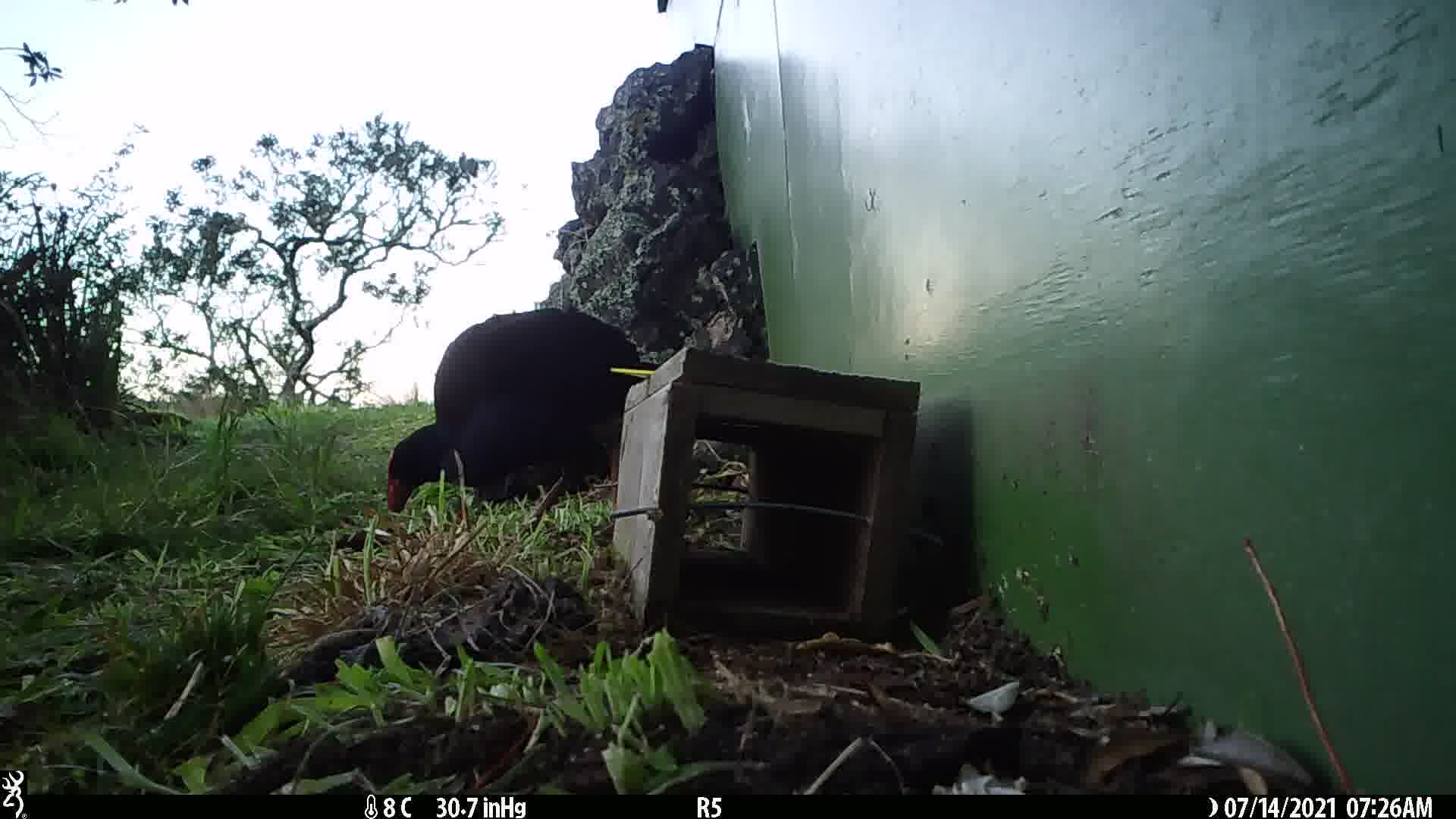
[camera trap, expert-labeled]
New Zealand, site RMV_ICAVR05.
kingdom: Animalia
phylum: Chordata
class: Aves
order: Gruiformes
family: Rallidae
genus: Porphyrio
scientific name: Porphyrio melanotus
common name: australasian swamphen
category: pukeko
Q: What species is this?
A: Pukeko (australasian swamphen) (Porphyrio melanotus).